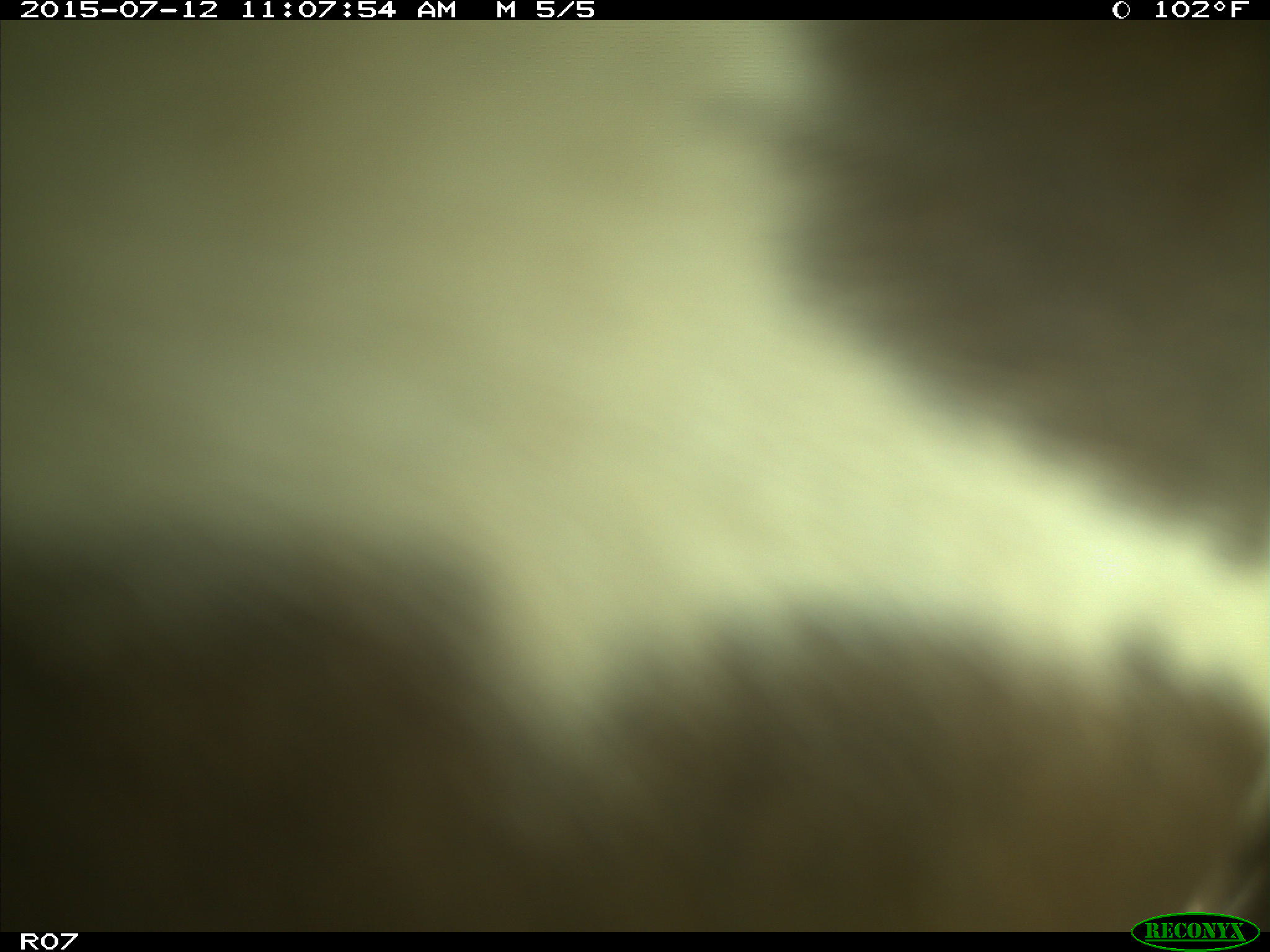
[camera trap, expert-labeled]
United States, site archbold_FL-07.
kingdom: Animalia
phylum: Chordata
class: Mammalia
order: Artiodactyla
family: Bovidae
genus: Bos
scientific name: Bos taurus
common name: domestic cow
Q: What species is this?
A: Bos taurus (domestic cow).